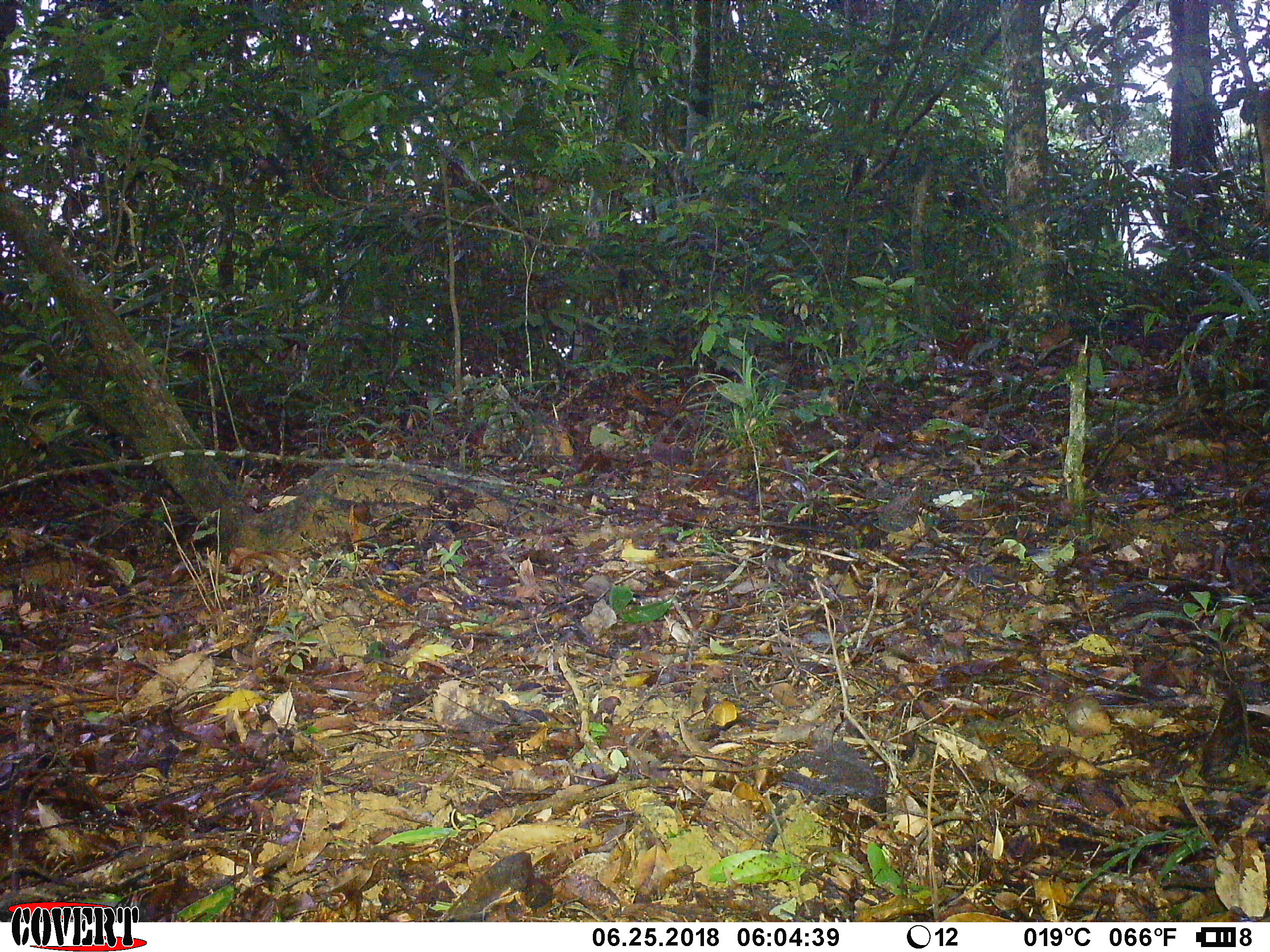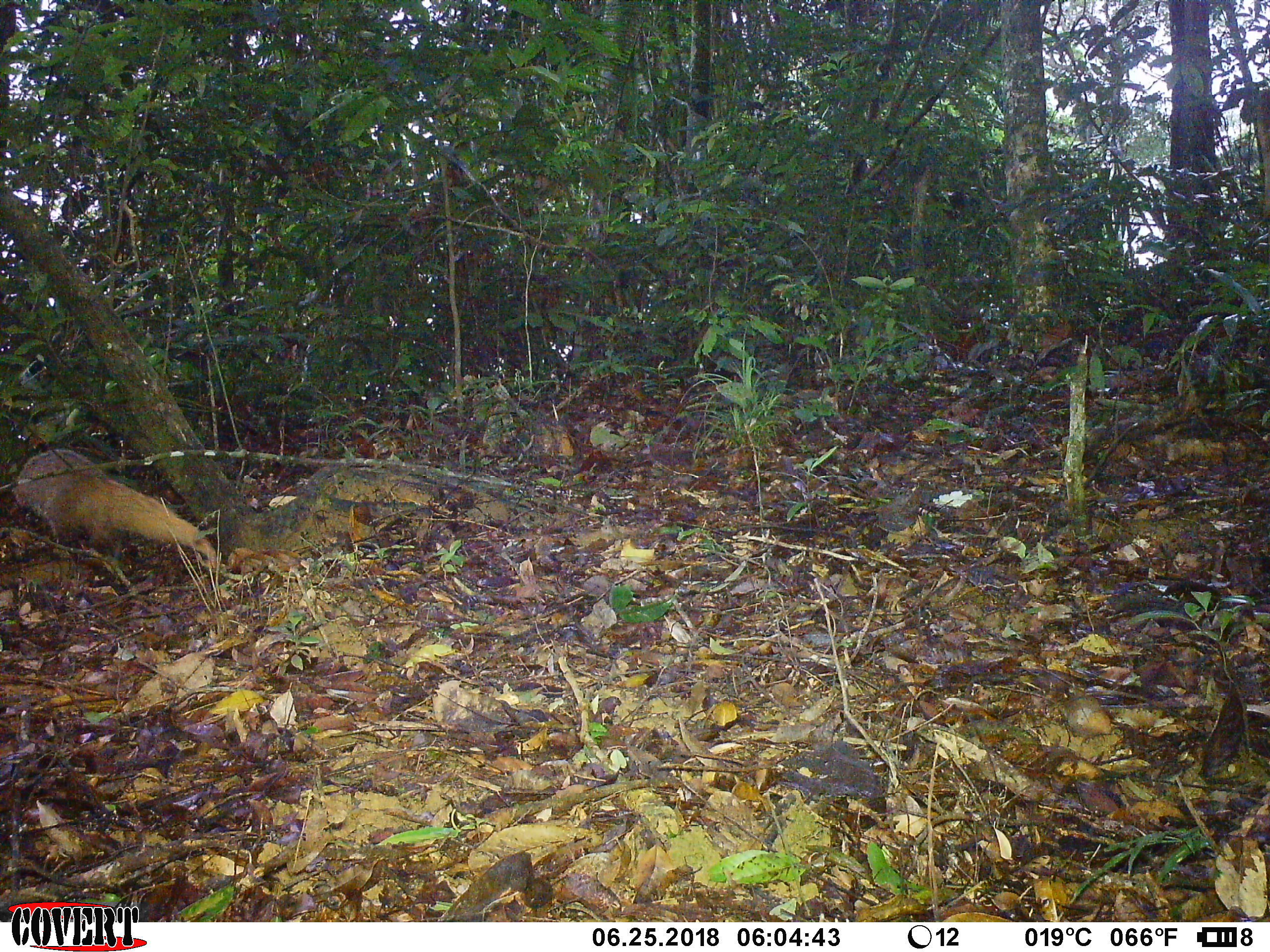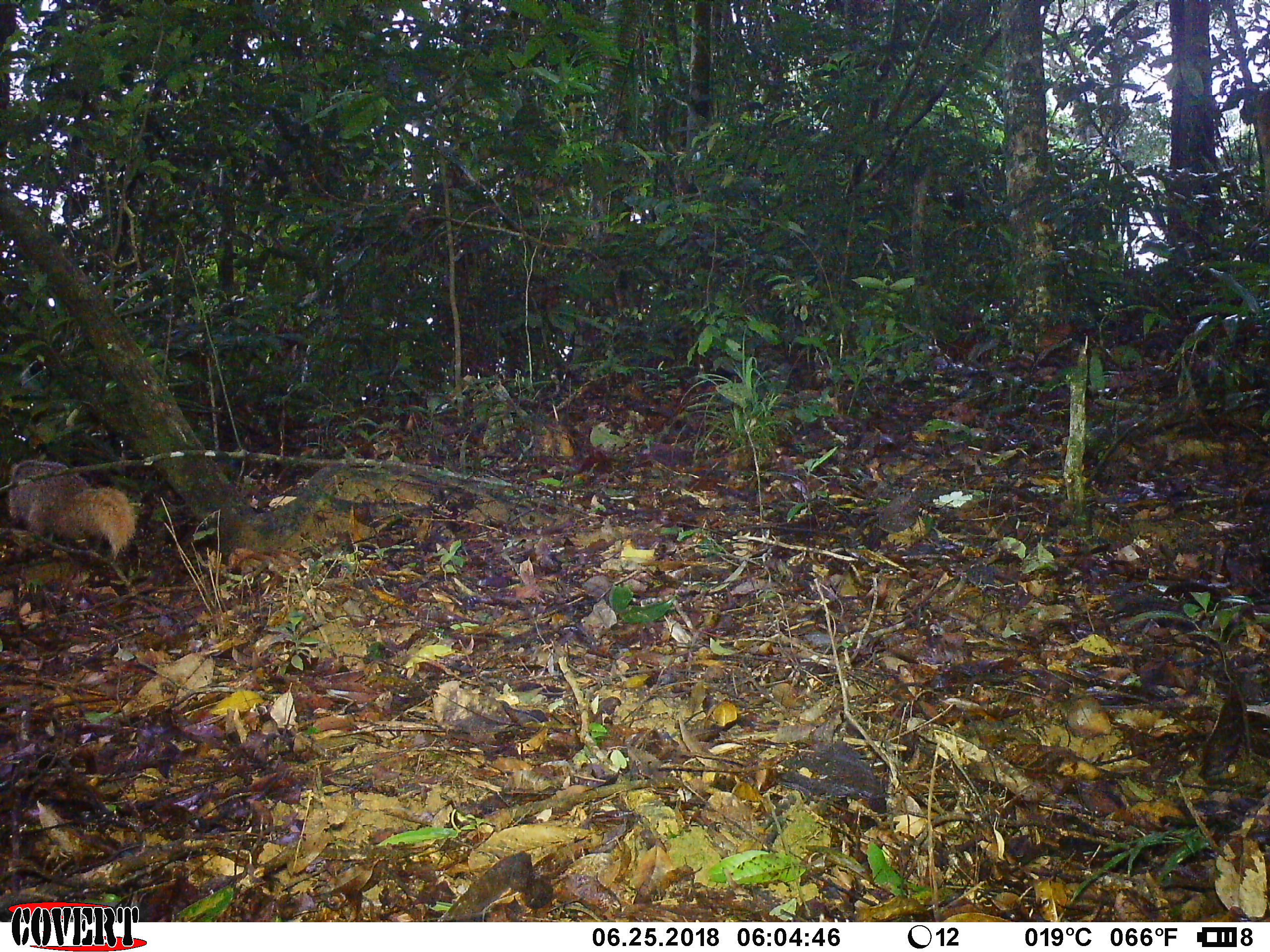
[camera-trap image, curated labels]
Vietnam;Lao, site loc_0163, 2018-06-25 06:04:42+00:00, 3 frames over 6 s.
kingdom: Animalia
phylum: Chordata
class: Mammalia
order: Carnivora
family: Herpestidae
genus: Urva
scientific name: Urva urva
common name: crab-eating mongoose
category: crab eating mongoose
Crab eating mongoose (crab-eating mongoose) (Urva urva). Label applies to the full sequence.